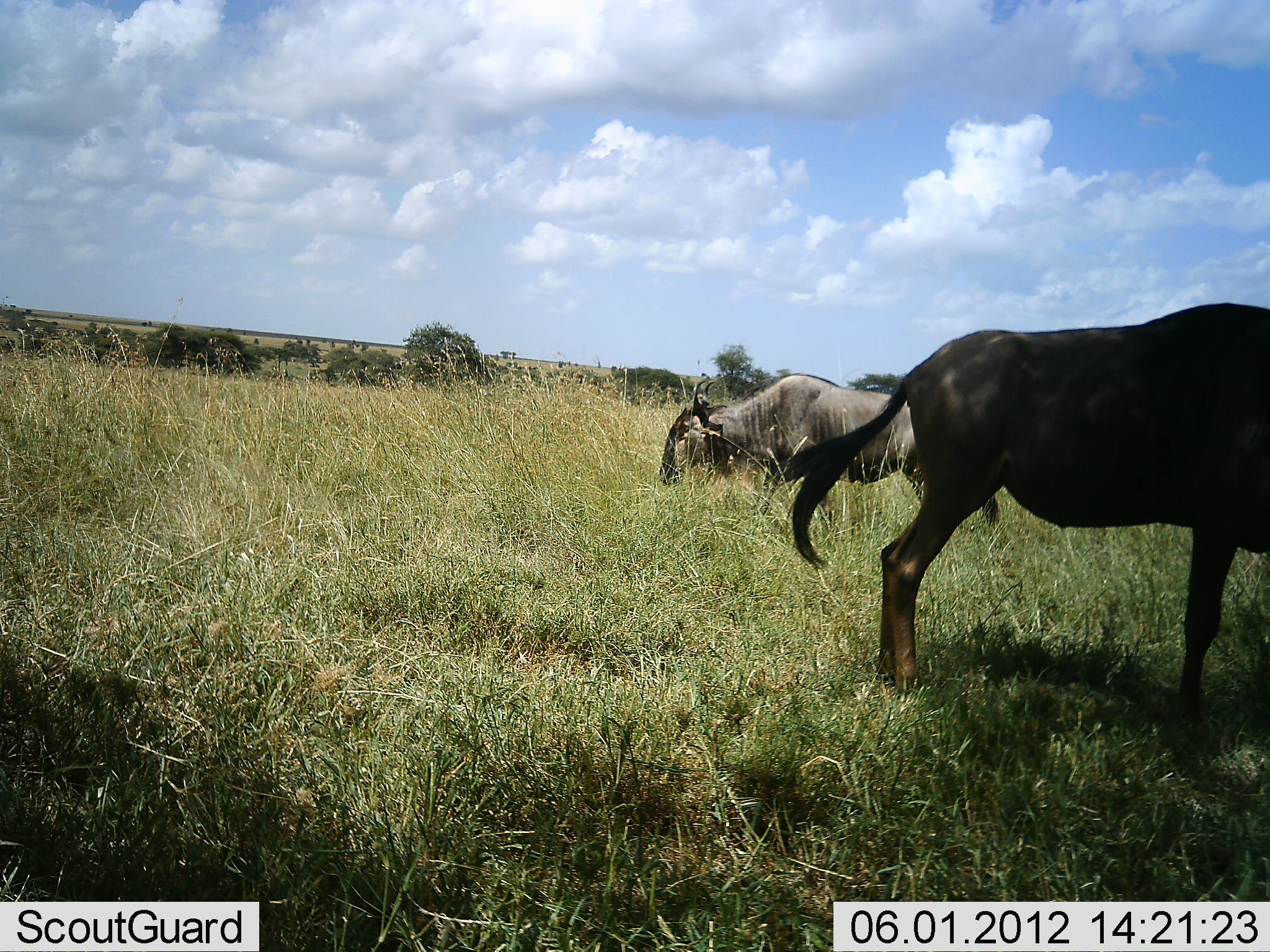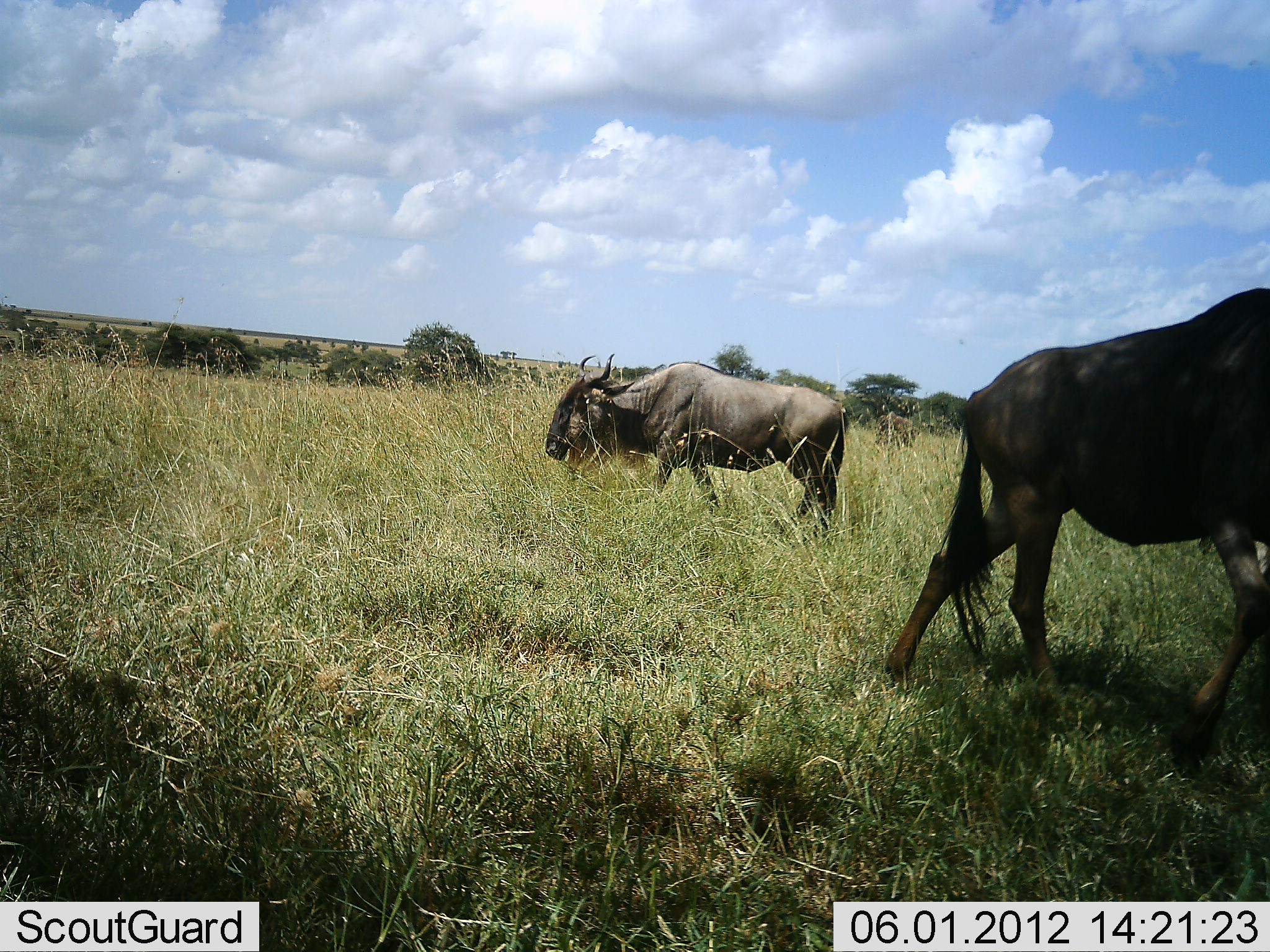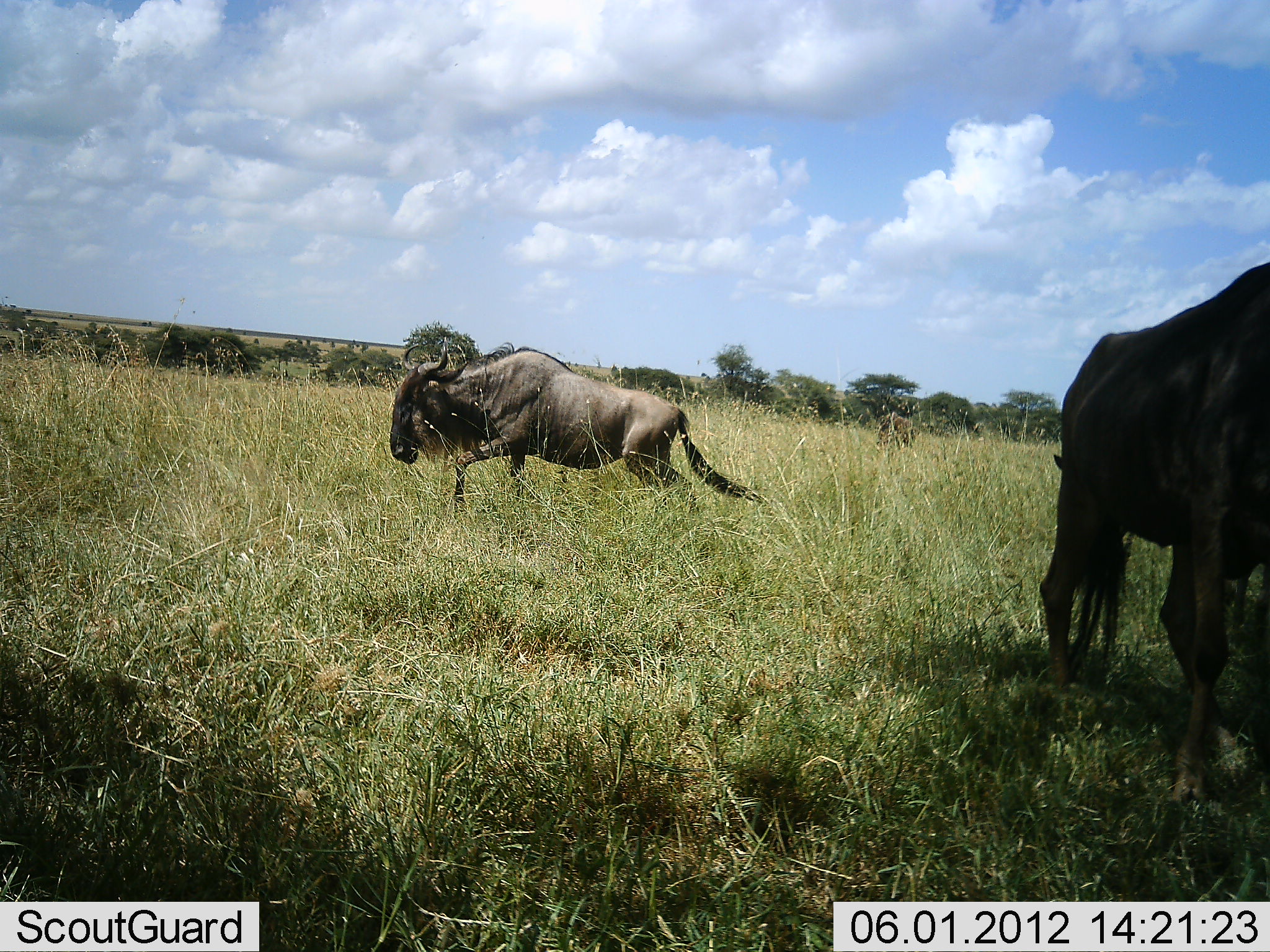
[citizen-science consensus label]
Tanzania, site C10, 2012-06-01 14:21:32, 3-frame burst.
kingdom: Animalia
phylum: Chordata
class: Mammalia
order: Artiodactyla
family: Bovidae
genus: Connochaetes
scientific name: Connochaetes taurinus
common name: blue wildebeest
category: wildebeest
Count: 2.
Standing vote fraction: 10%.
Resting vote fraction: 0%.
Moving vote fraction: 100%.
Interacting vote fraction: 0%.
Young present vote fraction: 0%.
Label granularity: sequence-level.